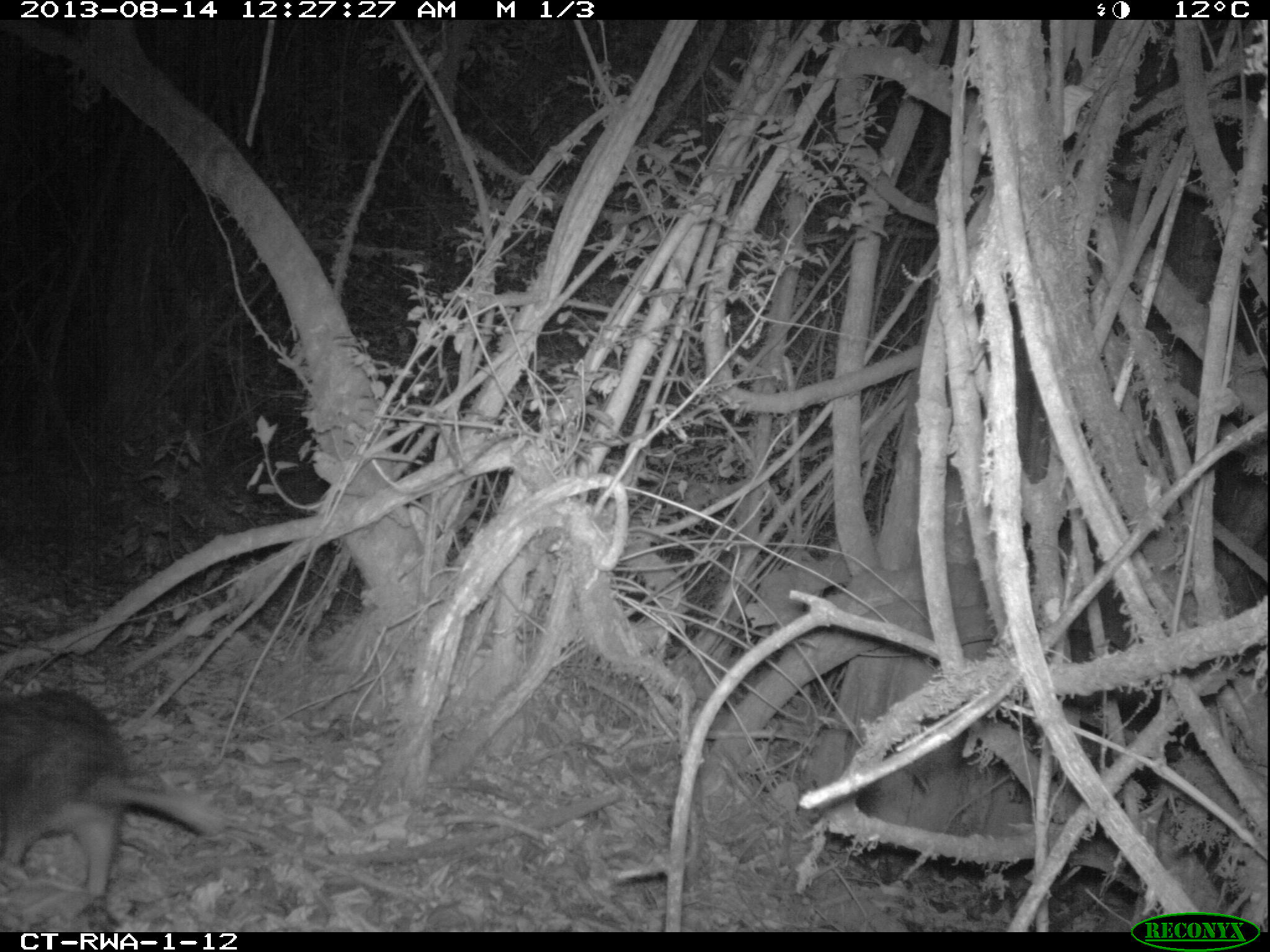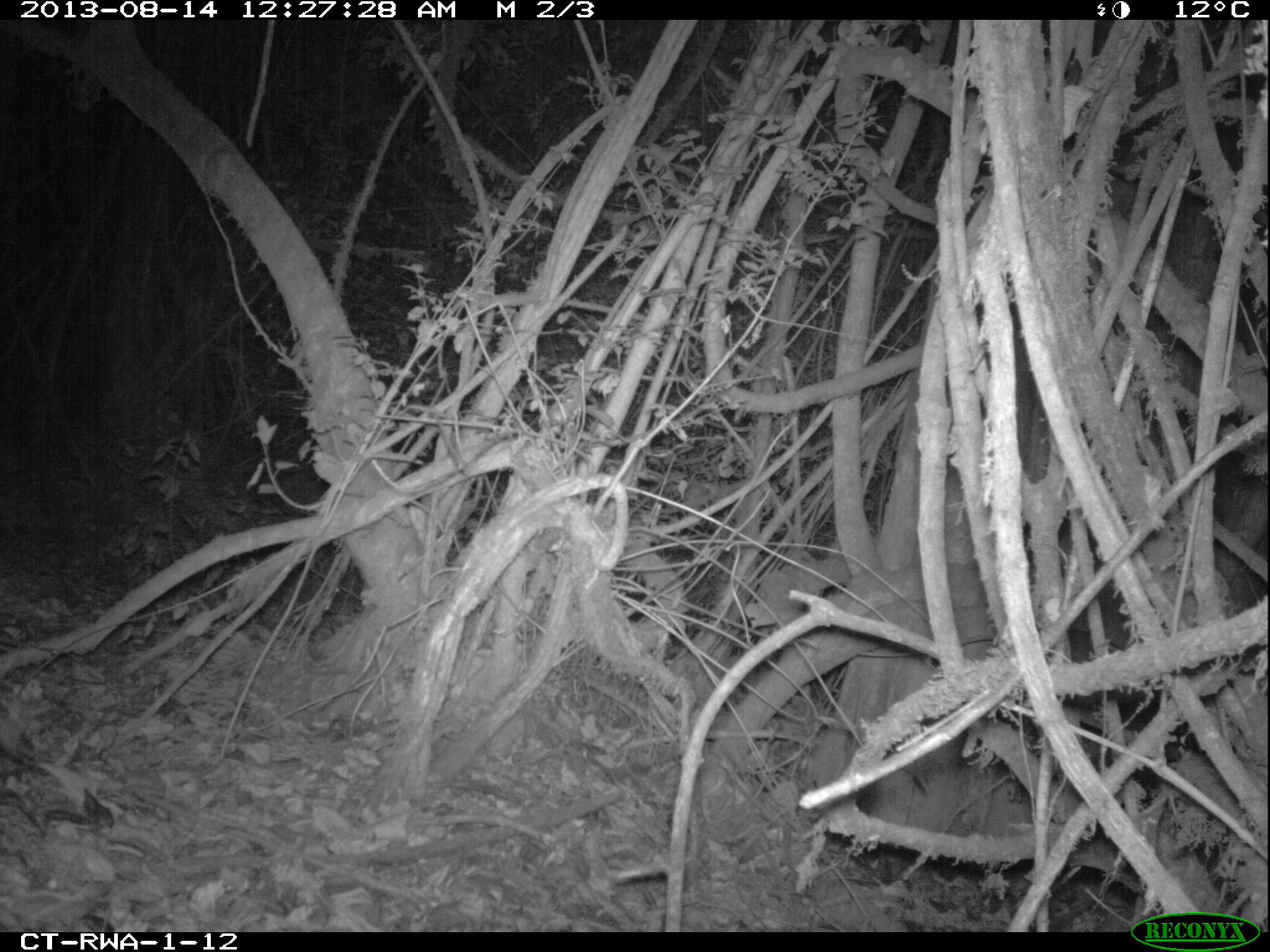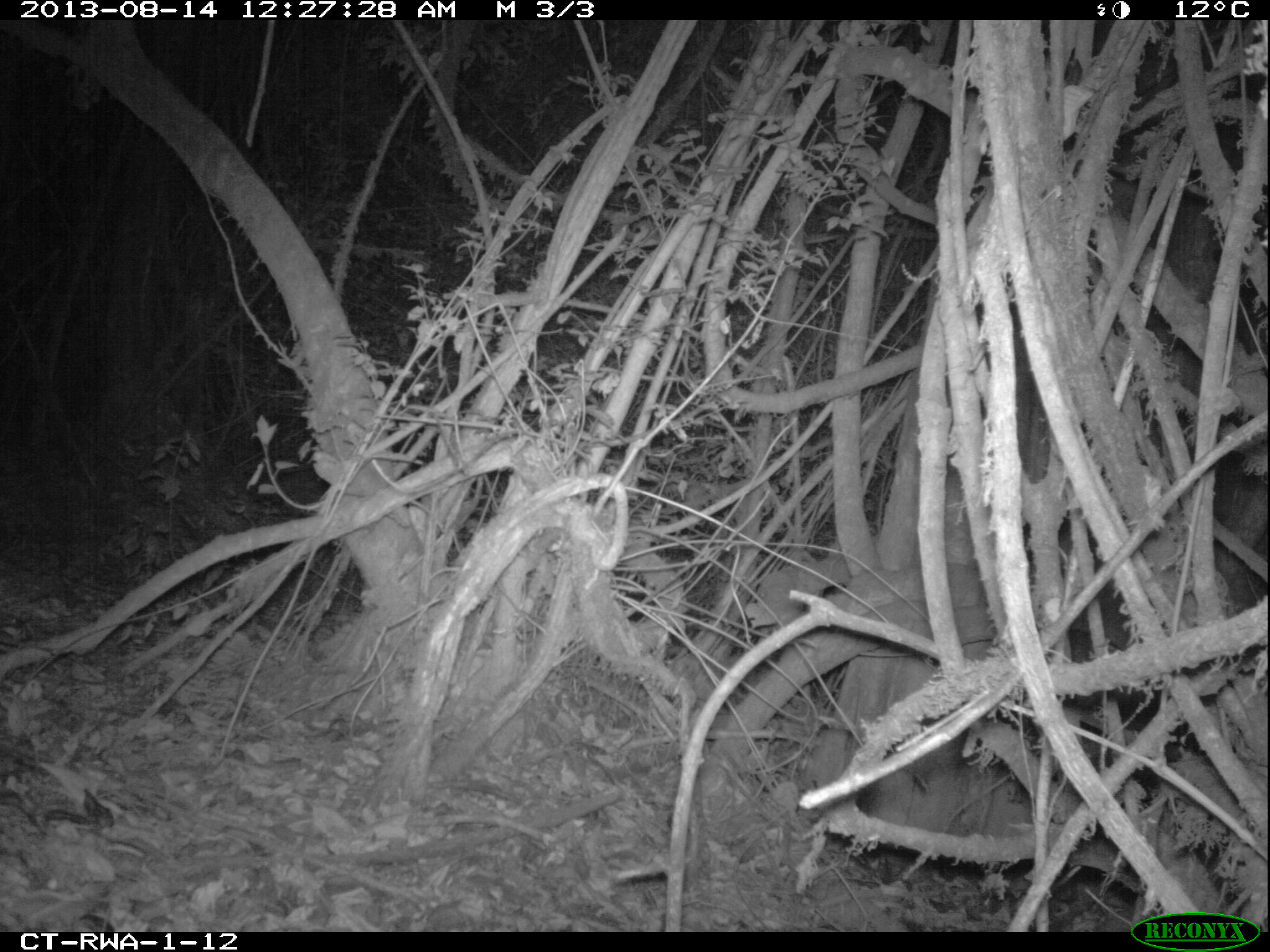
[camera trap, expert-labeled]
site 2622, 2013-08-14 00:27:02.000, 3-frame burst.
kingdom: Animalia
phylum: Chordata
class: Mammalia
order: Rodentia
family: Hystricidae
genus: Atherurus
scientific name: Atherurus africanus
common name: african brush-tailed porcupine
Atherurus africanus (african brush-tailed porcupine), count 1.